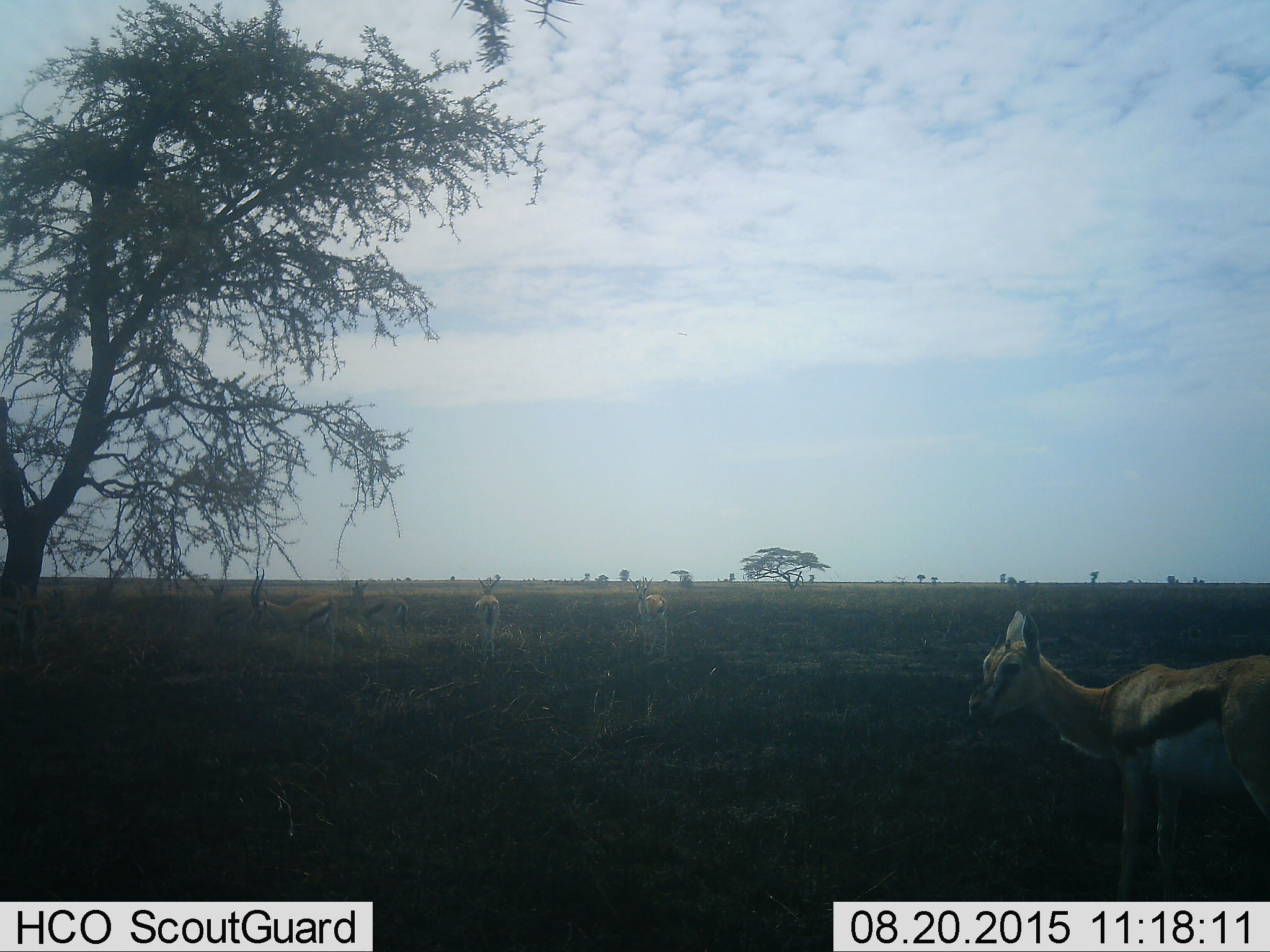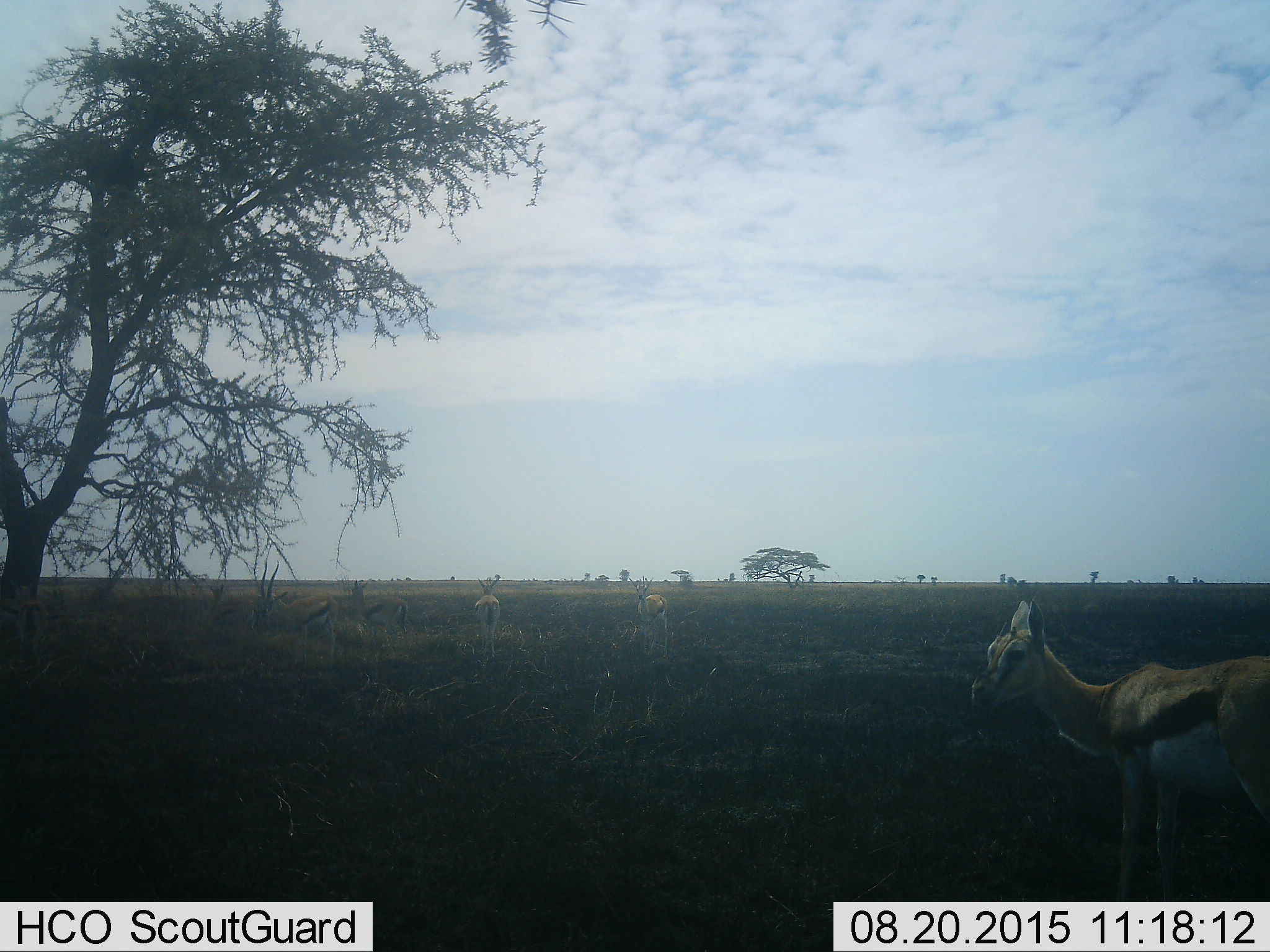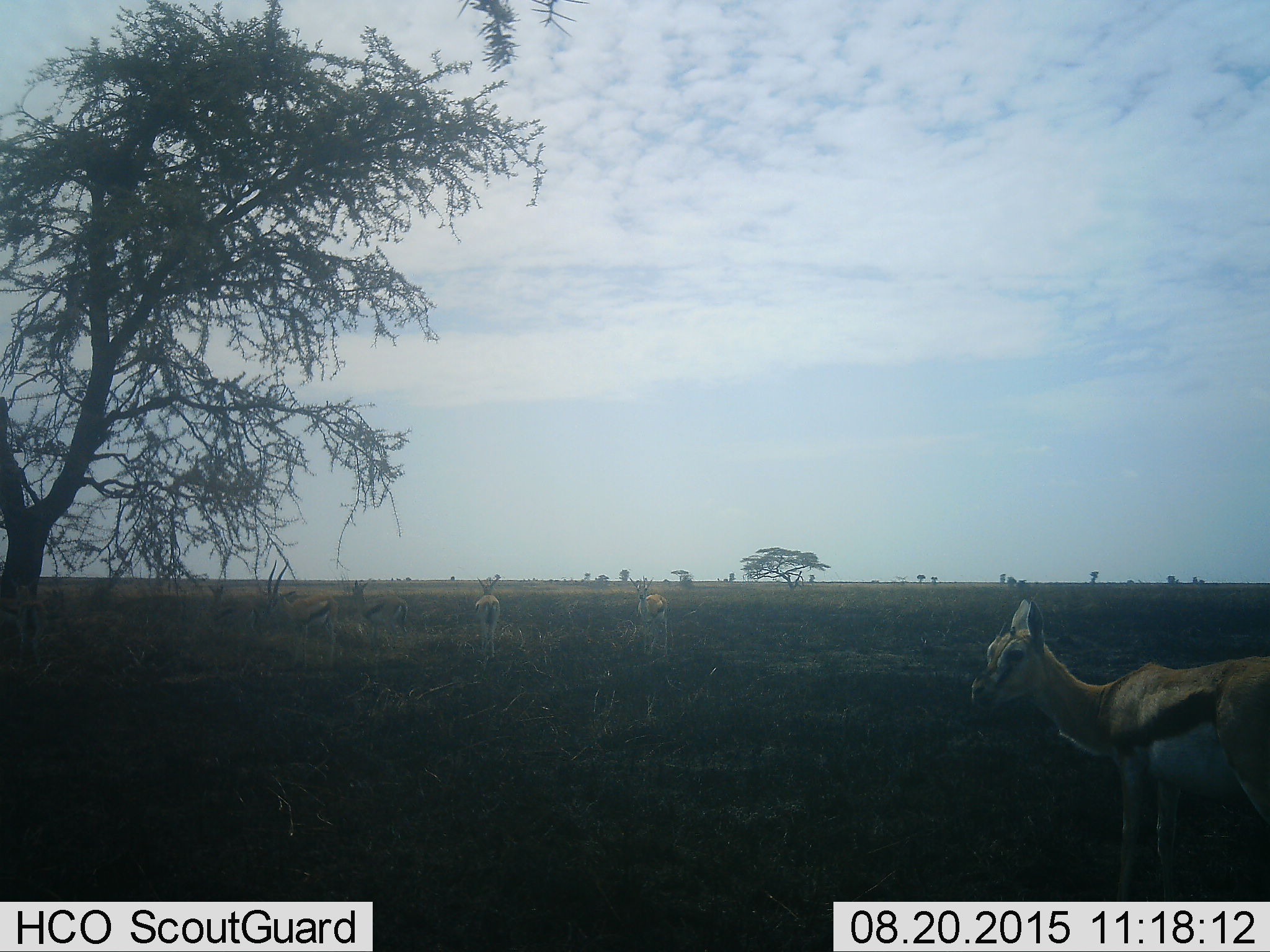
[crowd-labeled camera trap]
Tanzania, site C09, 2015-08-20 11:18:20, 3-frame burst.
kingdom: Animalia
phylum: Chordata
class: Mammalia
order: Artiodactyla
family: Bovidae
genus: Eudorcas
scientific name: Eudorcas thomsonii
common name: thomson's gazelle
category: gazellethomsons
Gazellethomsons (thomson's gazelle) (Eudorcas thomsonii), count 5. Behavior (volunteer vote fractions): standing 100%, resting 0%, moving 17%, interacting 8%. Young present (vote fraction): 0%. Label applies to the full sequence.